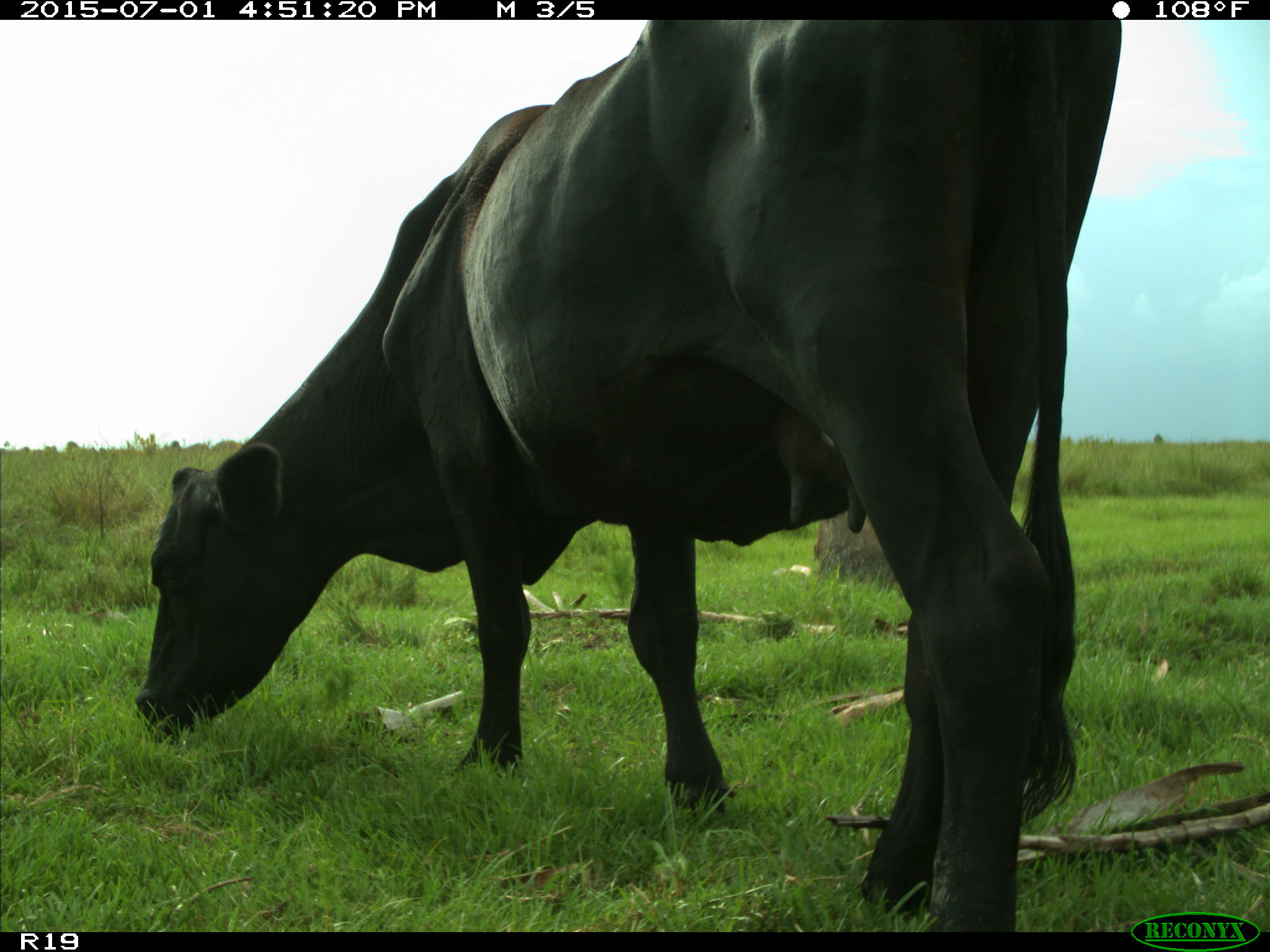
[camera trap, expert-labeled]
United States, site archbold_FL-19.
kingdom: Animalia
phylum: Chordata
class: Mammalia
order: Artiodactyla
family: Bovidae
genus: Bos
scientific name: Bos taurus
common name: domestic cow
Bos taurus (domestic cow).